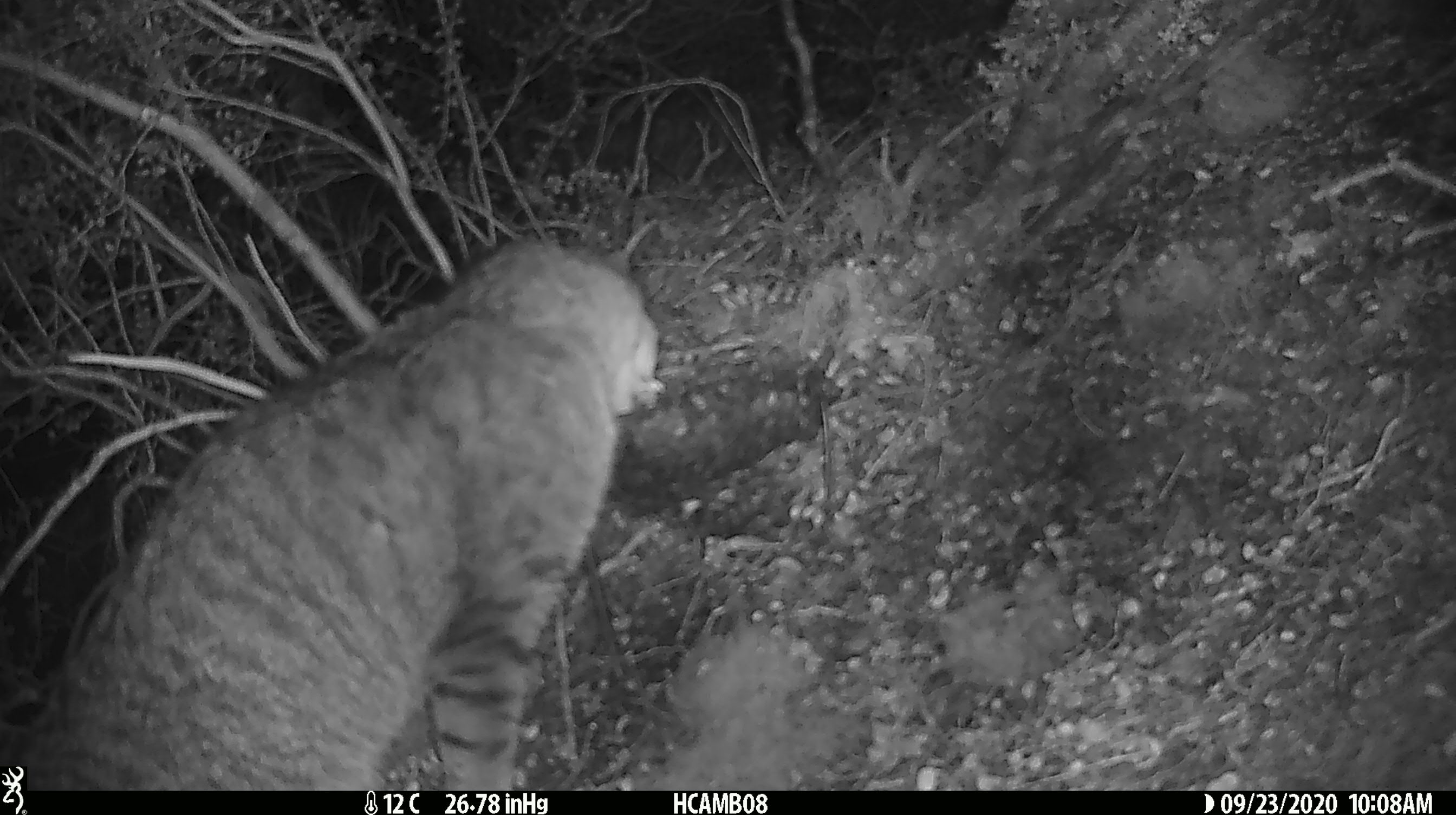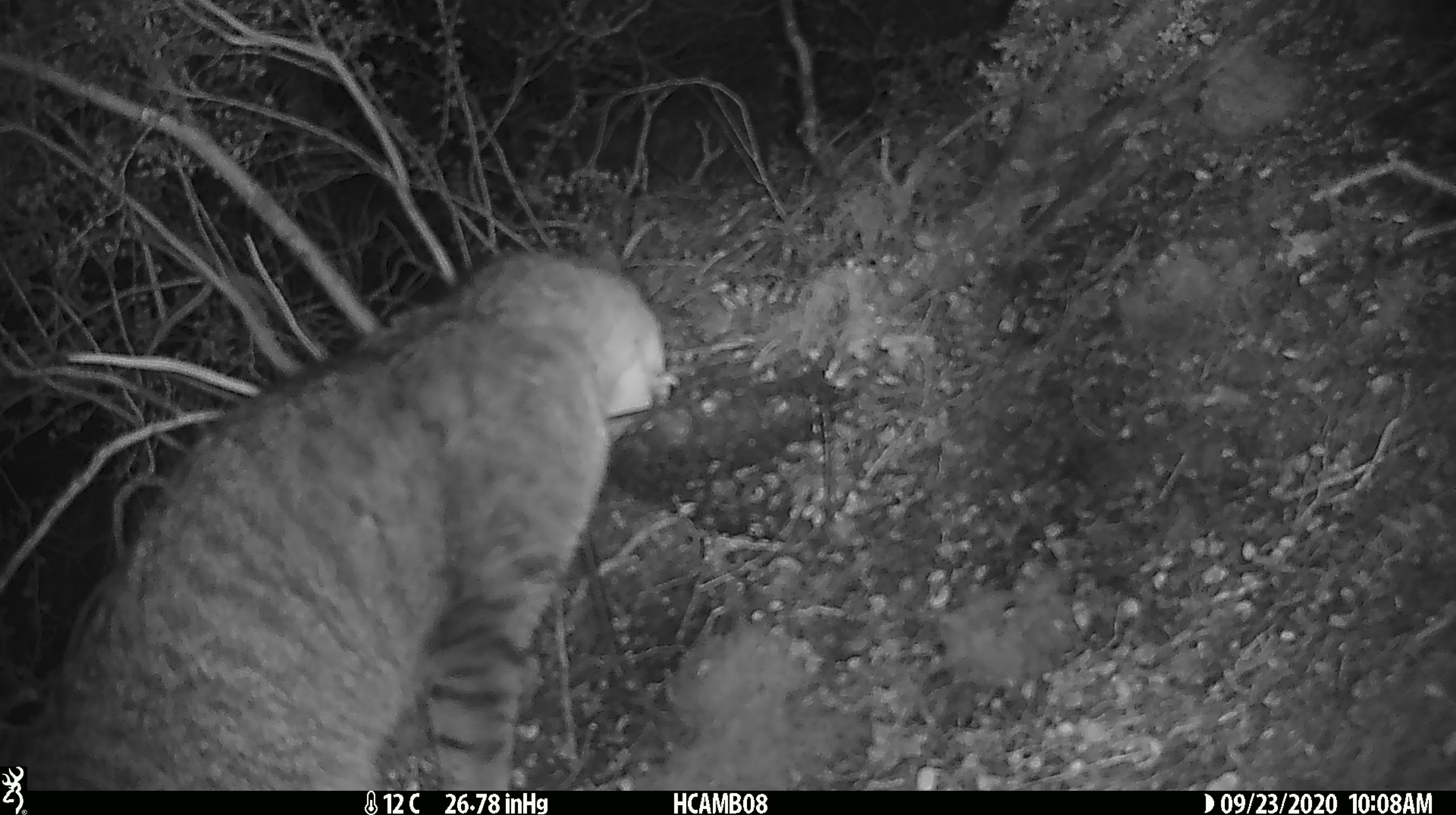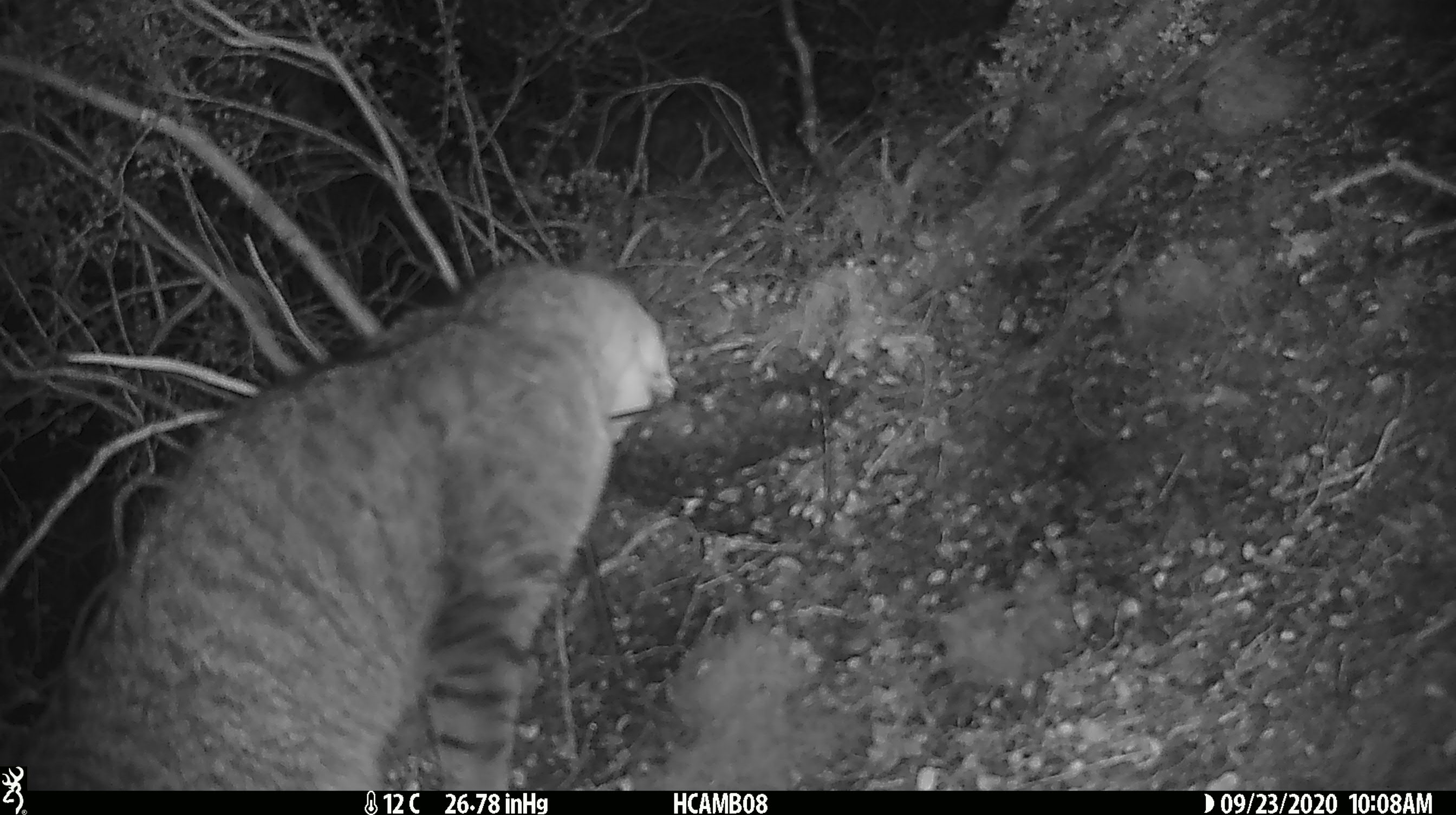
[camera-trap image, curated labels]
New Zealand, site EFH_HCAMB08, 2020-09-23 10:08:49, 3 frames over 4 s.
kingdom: Animalia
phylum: Chordata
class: Mammalia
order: Carnivora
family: Felidae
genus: Felis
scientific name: Felis catus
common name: domestic cat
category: cat